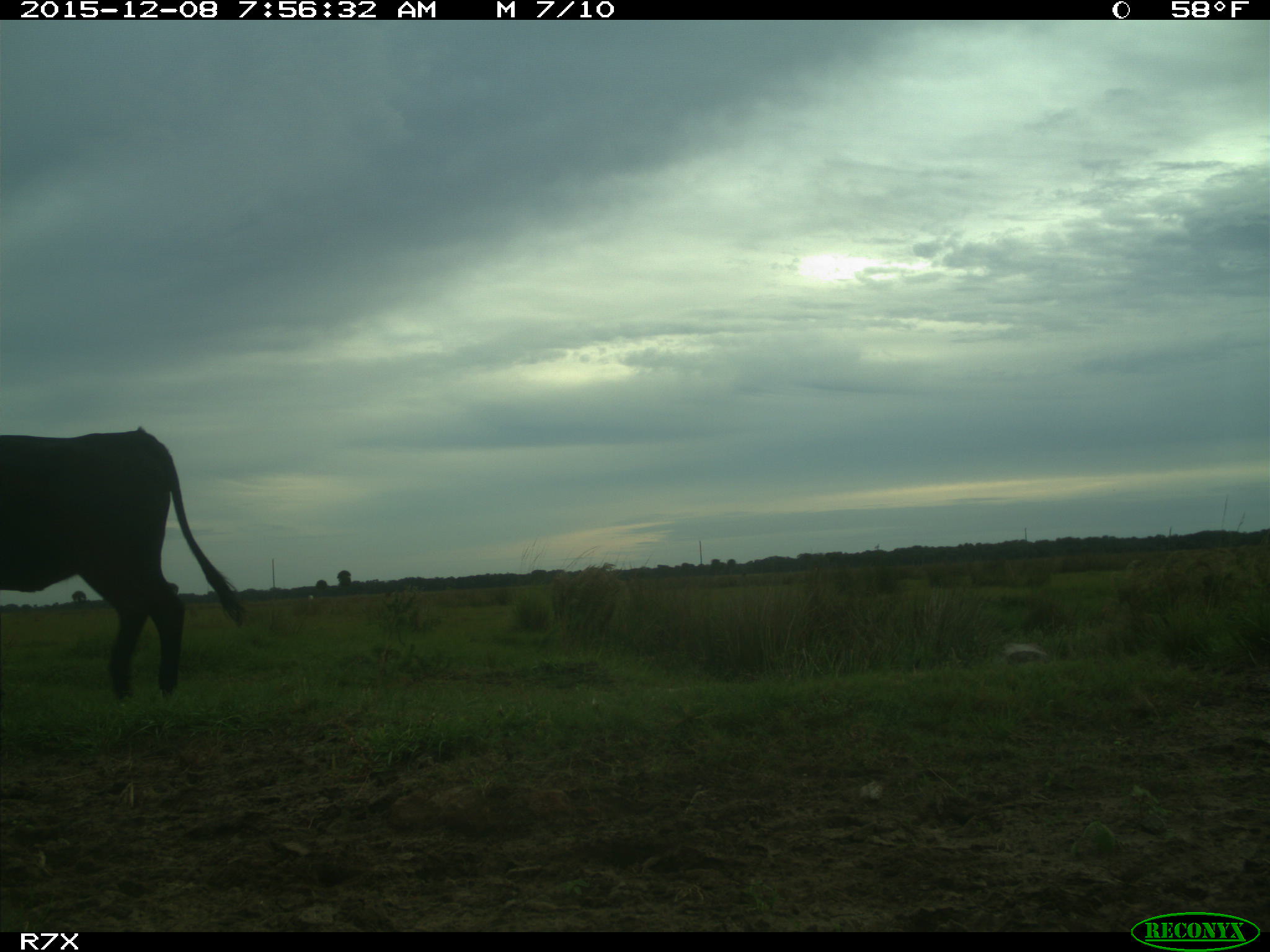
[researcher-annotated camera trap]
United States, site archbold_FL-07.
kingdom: Animalia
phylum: Chordata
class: Mammalia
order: Artiodactyla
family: Bovidae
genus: Bos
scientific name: Bos taurus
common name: domestic cow